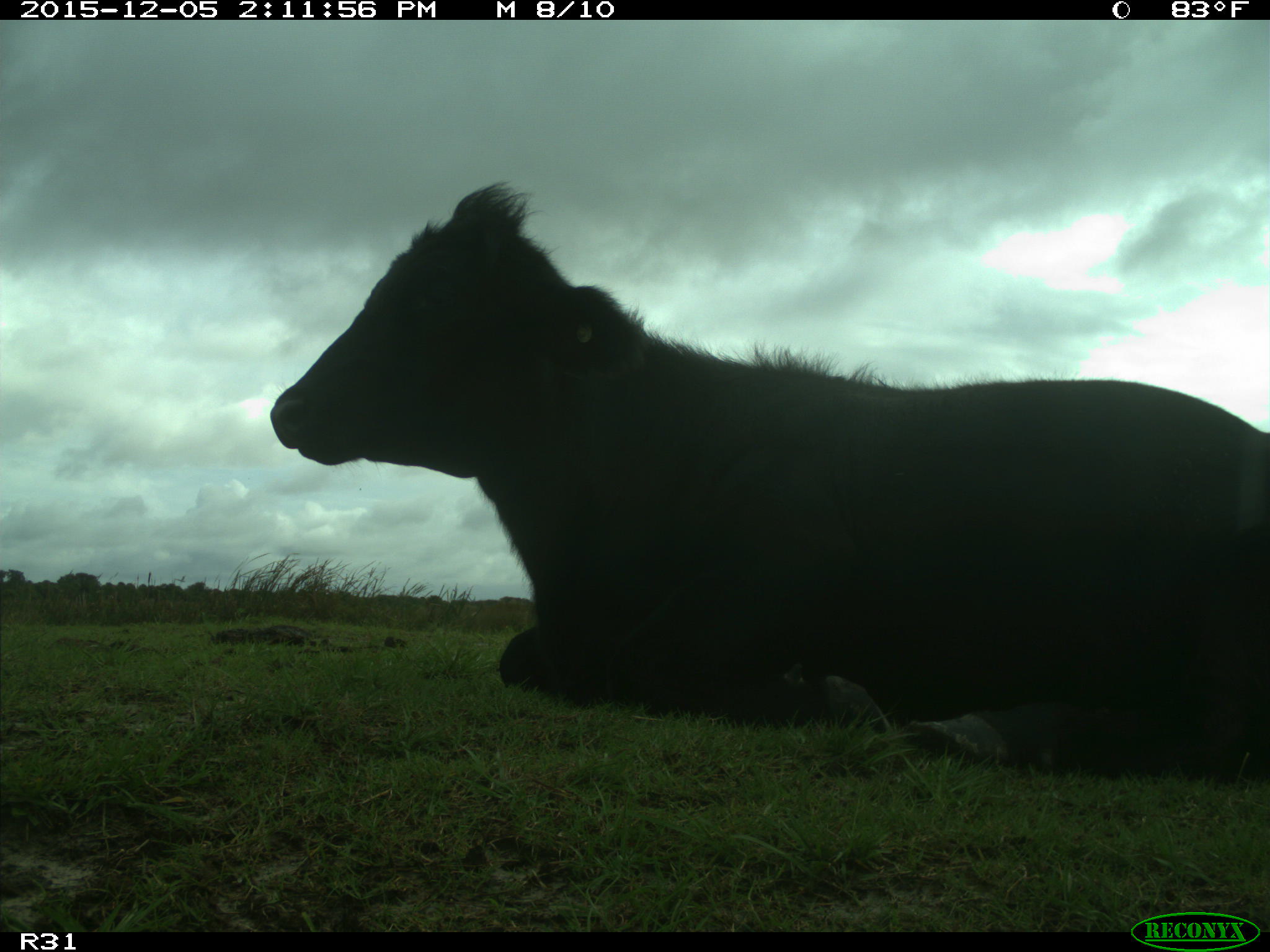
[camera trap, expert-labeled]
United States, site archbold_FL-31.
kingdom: Animalia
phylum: Chordata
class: Mammalia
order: Artiodactyla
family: Bovidae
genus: Bos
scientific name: Bos taurus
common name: domestic cow